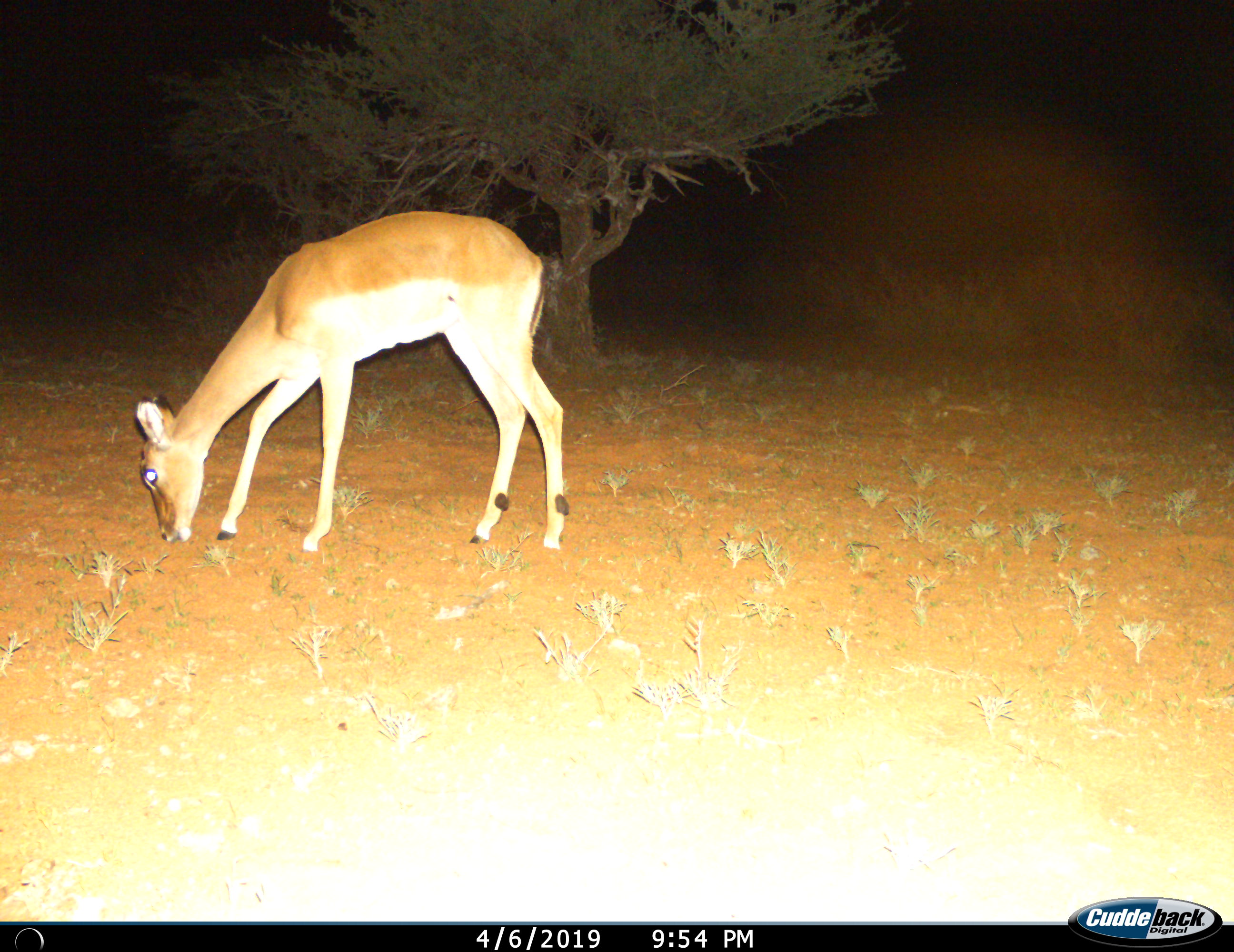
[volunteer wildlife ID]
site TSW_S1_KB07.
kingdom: Animalia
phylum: Chordata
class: Mammalia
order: Artiodactyla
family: Bovidae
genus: Aepyceros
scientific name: Aepyceros melampus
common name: impala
Impala (Aepyceros melampus), count 1. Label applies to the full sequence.